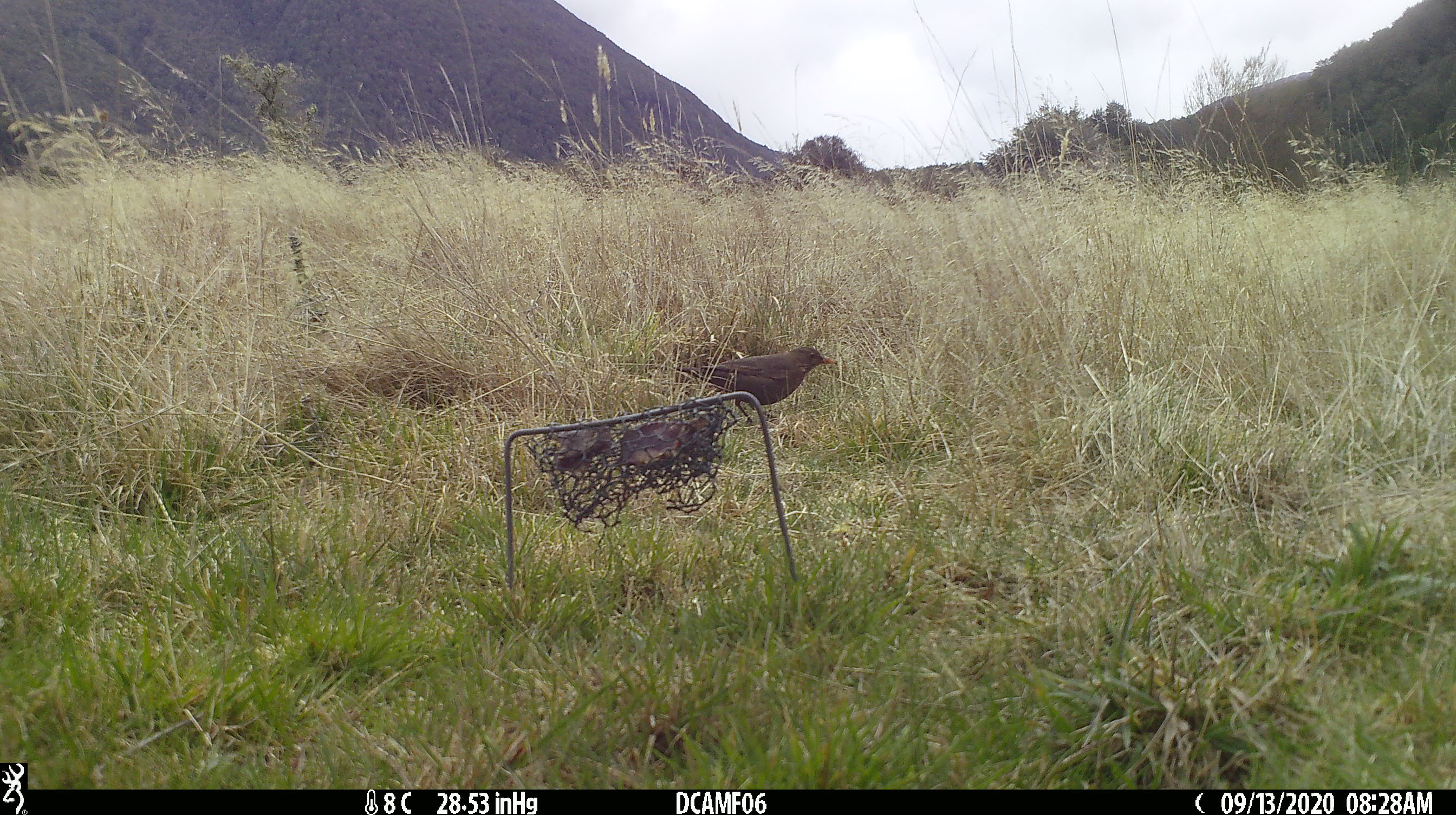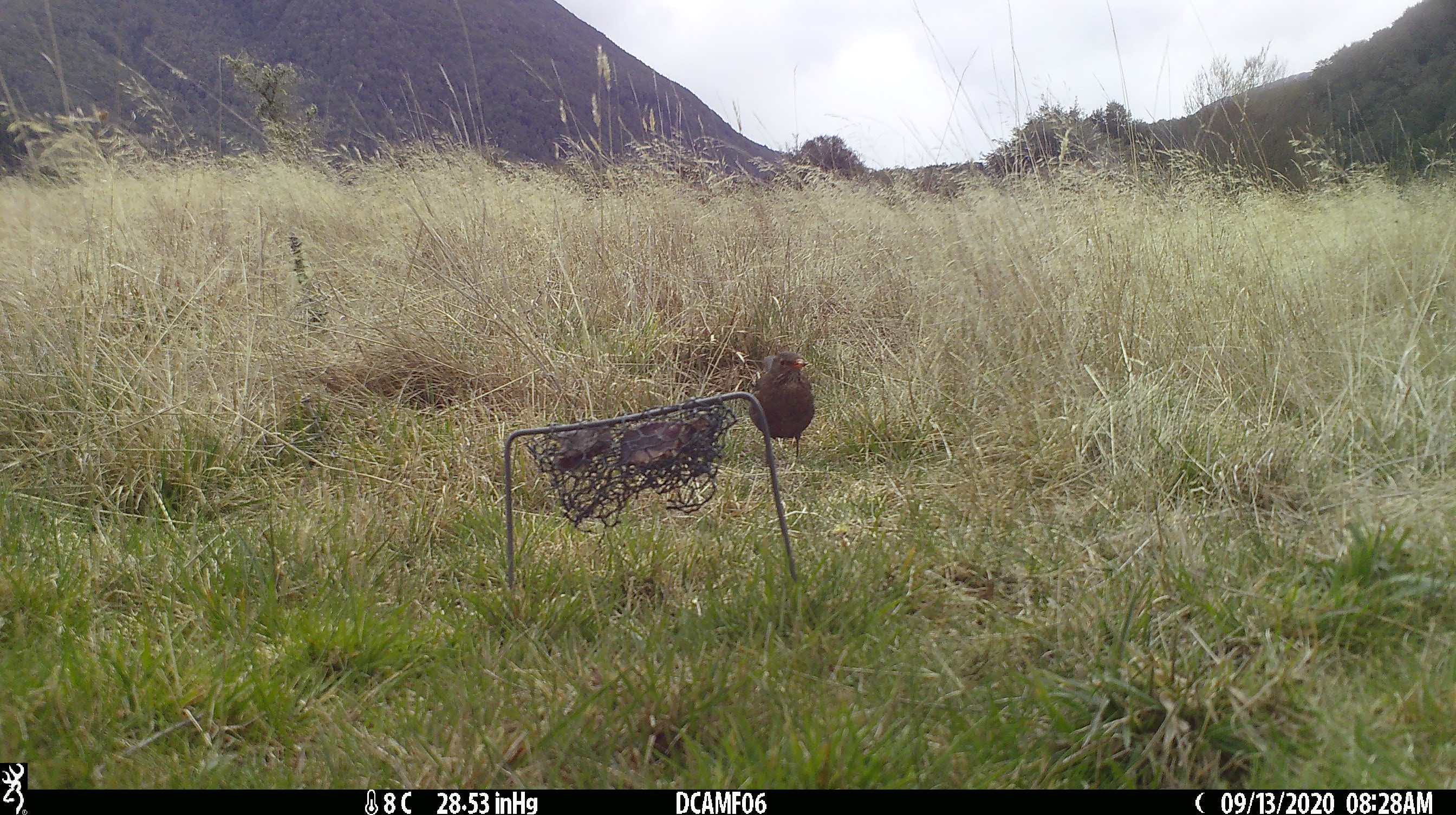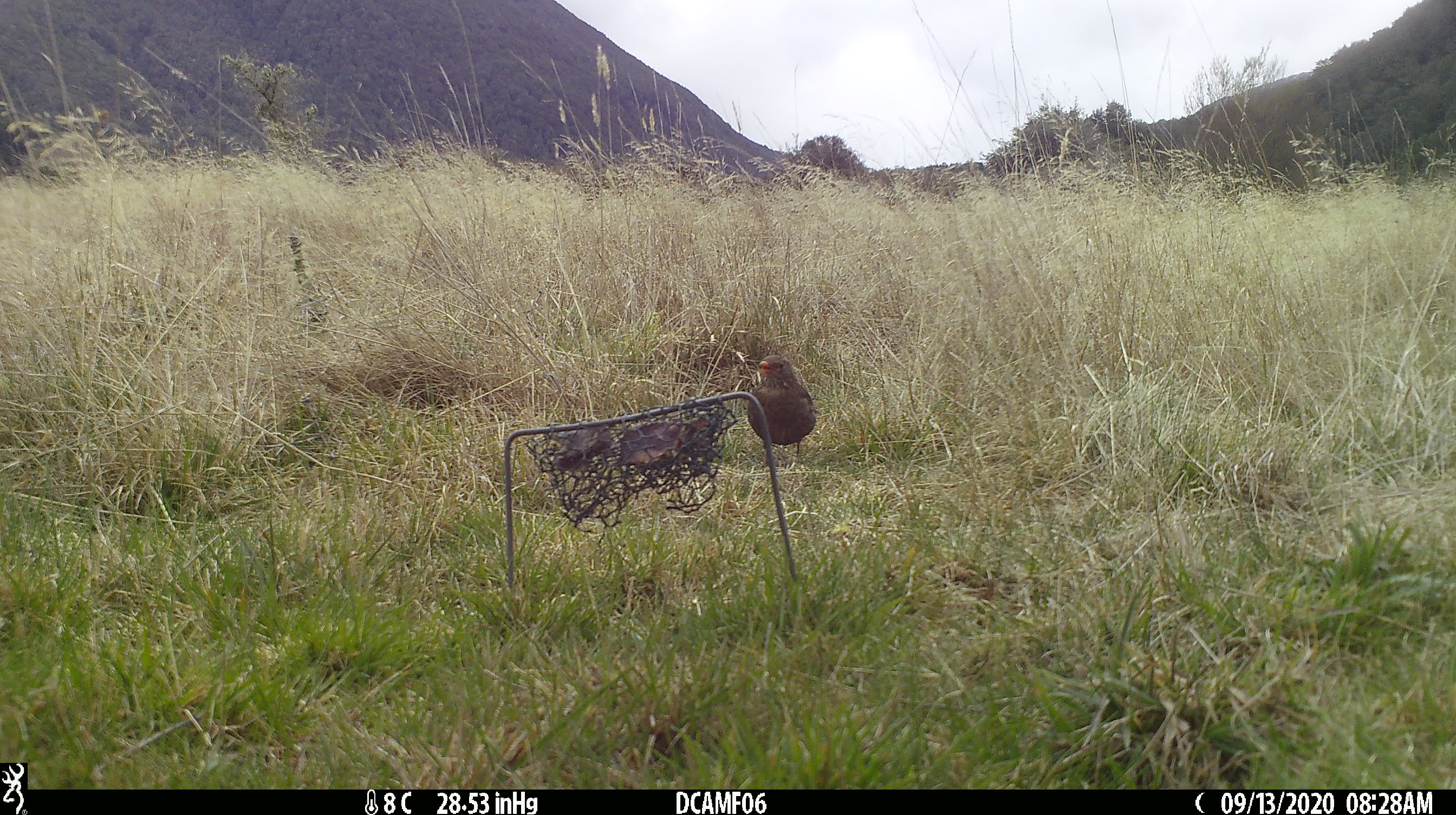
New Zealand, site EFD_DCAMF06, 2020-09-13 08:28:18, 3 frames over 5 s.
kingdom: Animalia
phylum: Chordata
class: Aves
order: Passeriformes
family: Turdidae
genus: Turdus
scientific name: Turdus merula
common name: eurasian blackbird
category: blackbird